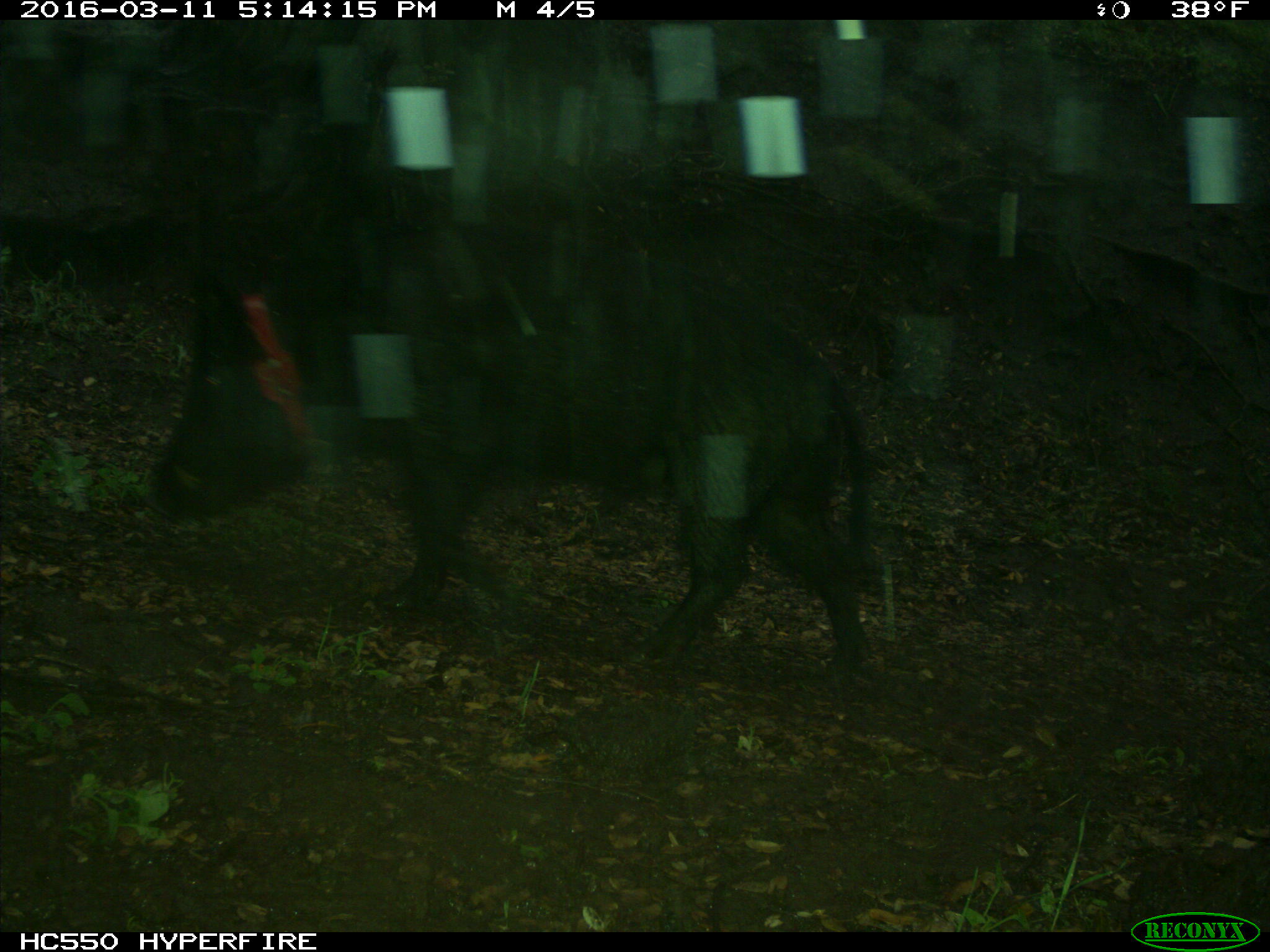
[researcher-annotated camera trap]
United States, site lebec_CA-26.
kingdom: Animalia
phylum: Chordata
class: Mammalia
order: Artiodactyla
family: Suidae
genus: Sus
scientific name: Sus scrofa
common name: wild boar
Sus scrofa (wild boar).